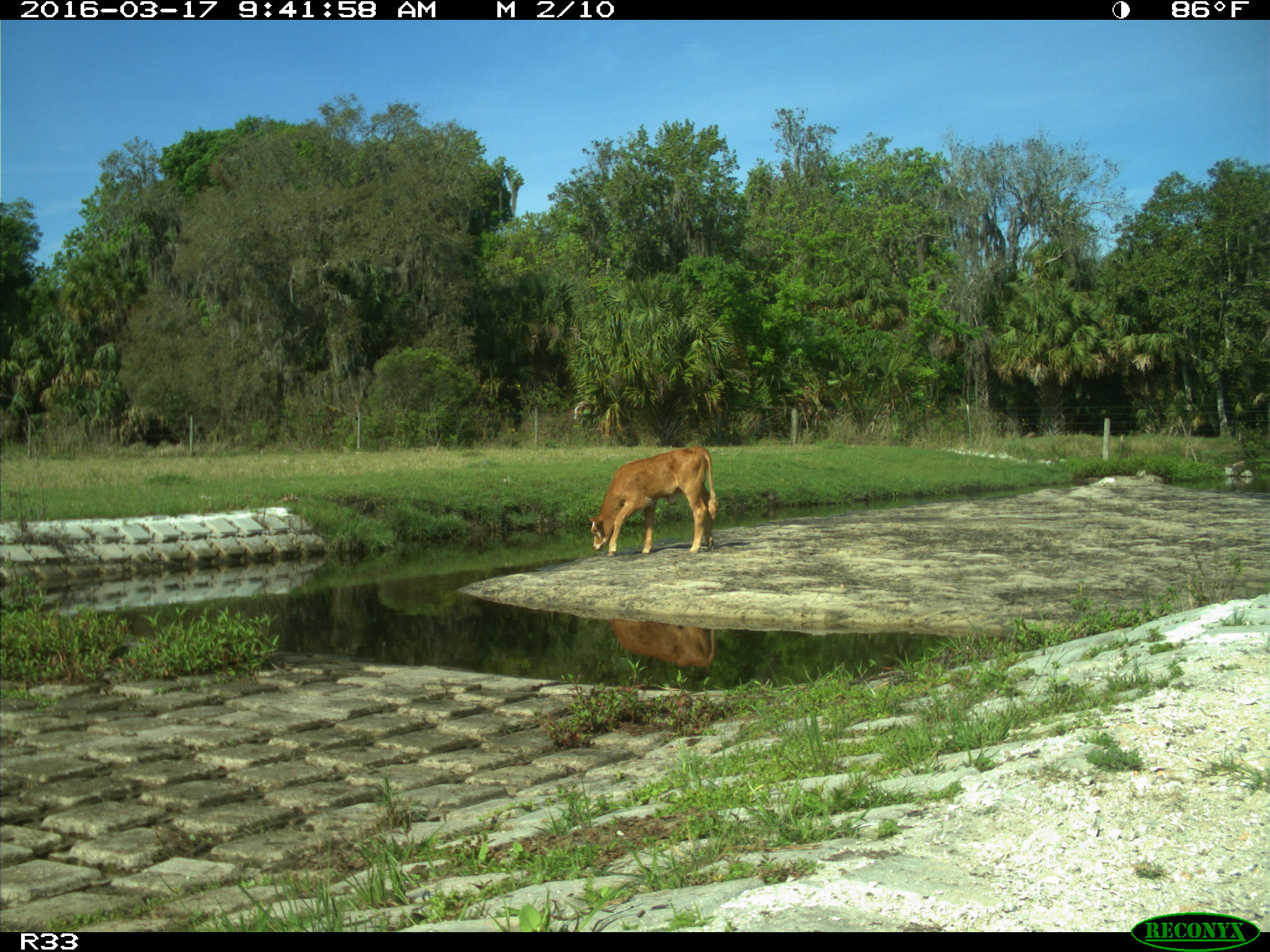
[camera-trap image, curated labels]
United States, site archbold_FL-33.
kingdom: Animalia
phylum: Chordata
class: Mammalia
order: Artiodactyla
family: Cervidae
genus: Odocoileus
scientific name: Odocoileus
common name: deer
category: unidentified deer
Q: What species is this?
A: Unidentified deer (deer) (Odocoileus).